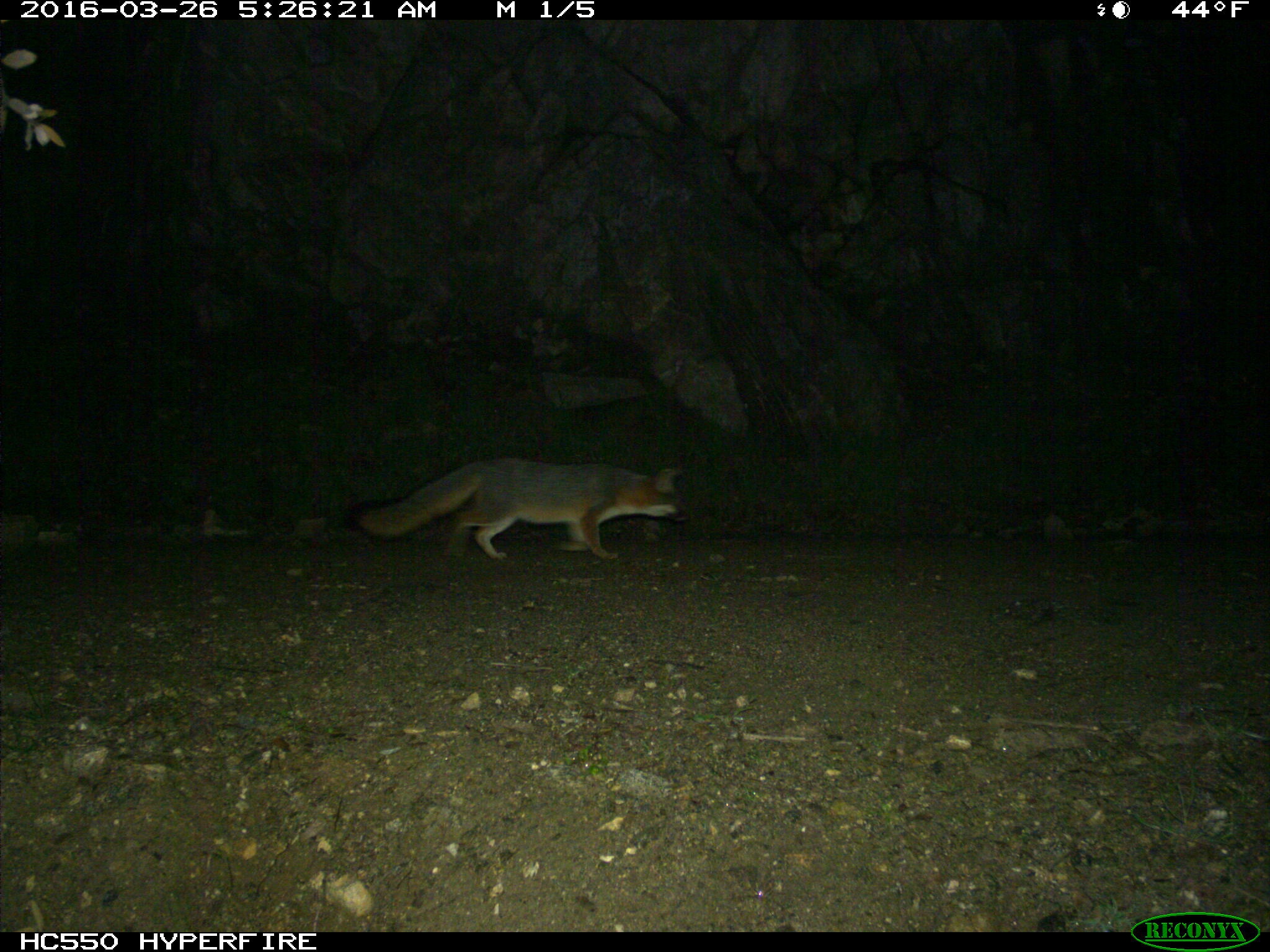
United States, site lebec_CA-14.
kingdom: Animalia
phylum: Chordata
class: Mammalia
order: Carnivora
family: Canidae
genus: Urocyon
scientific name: Urocyon cinereoargenteus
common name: gray fox